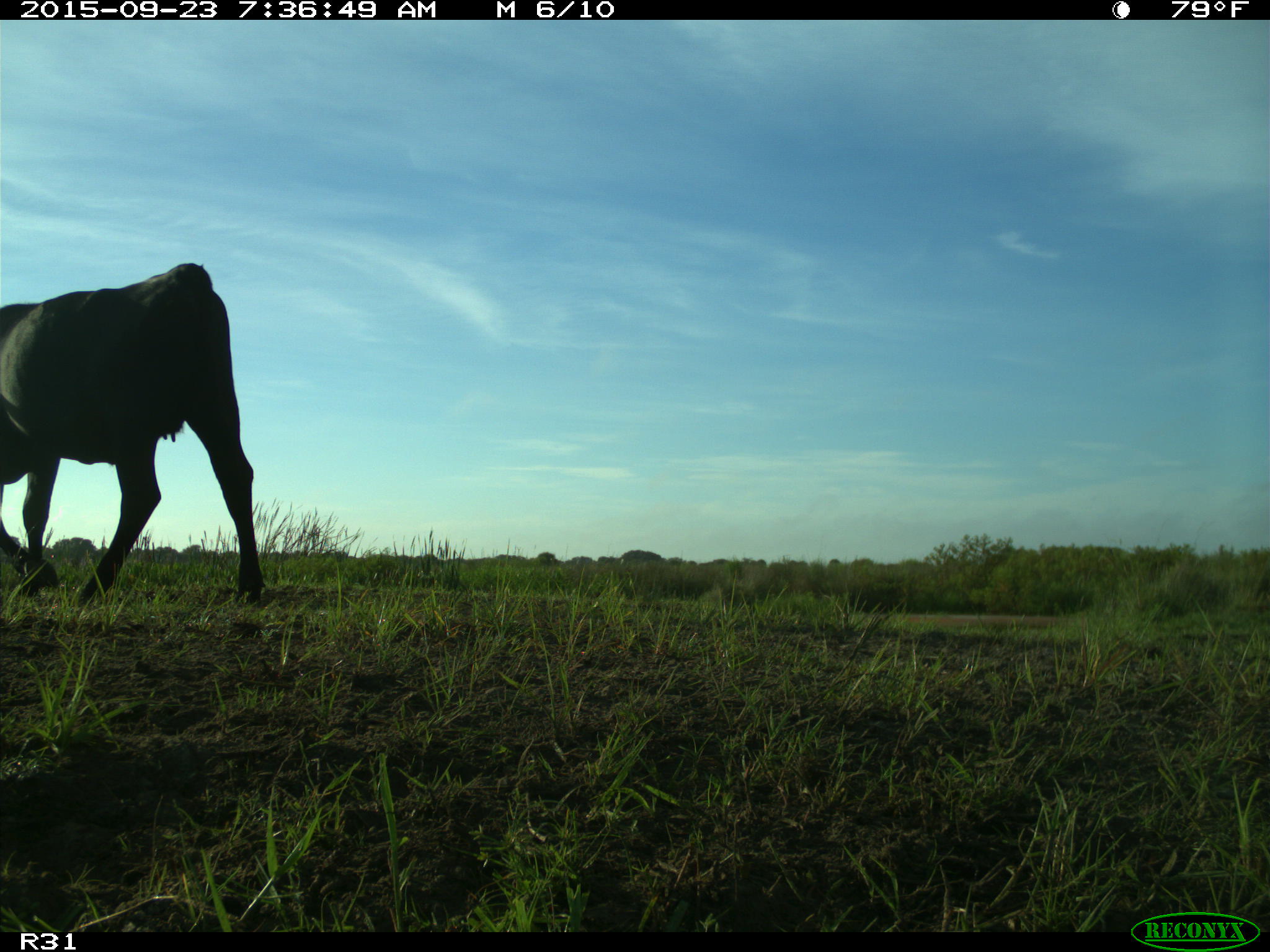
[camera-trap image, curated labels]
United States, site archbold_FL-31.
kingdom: Animalia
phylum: Chordata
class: Mammalia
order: Artiodactyla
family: Bovidae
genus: Bos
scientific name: Bos taurus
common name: domestic cow